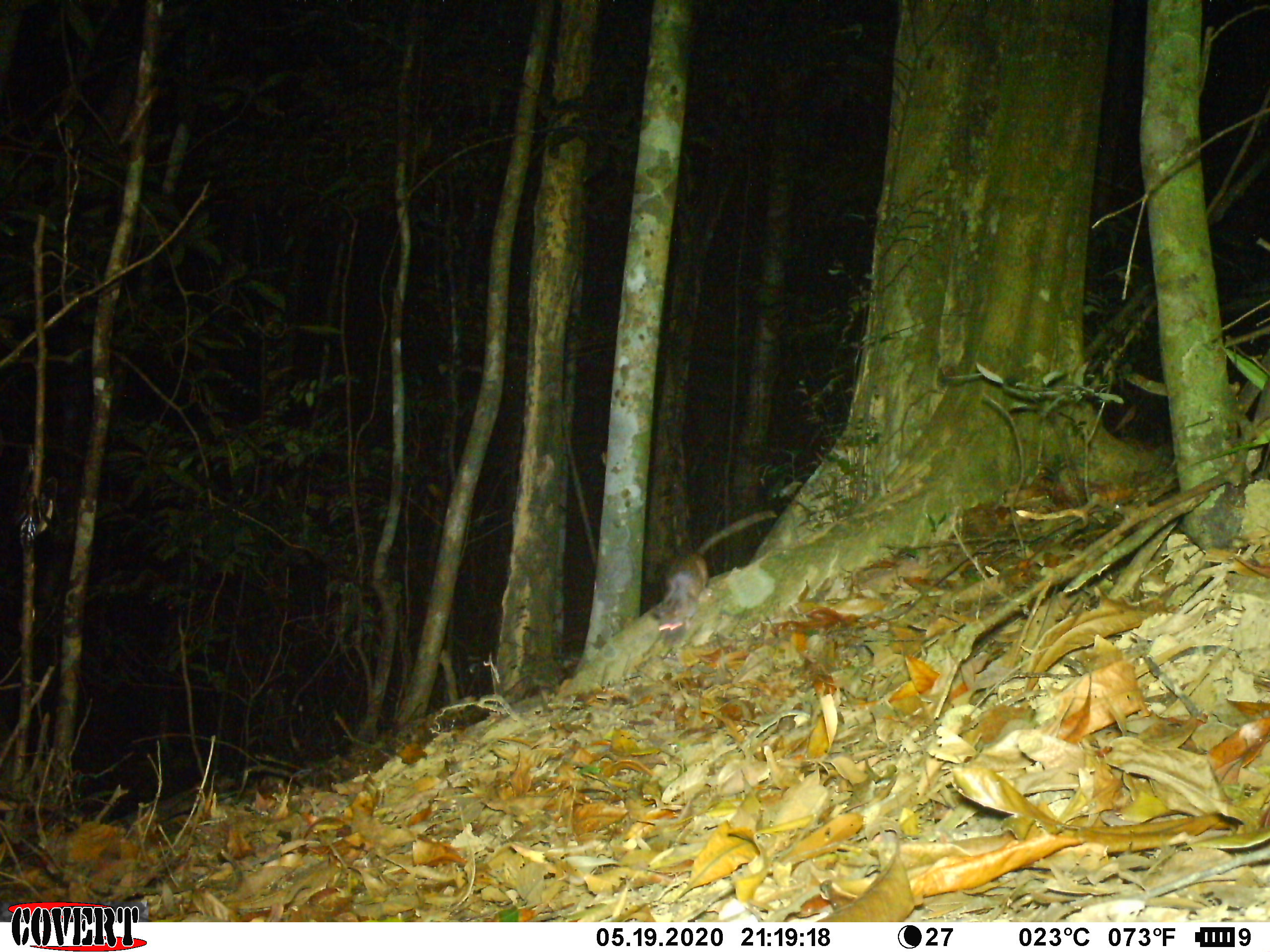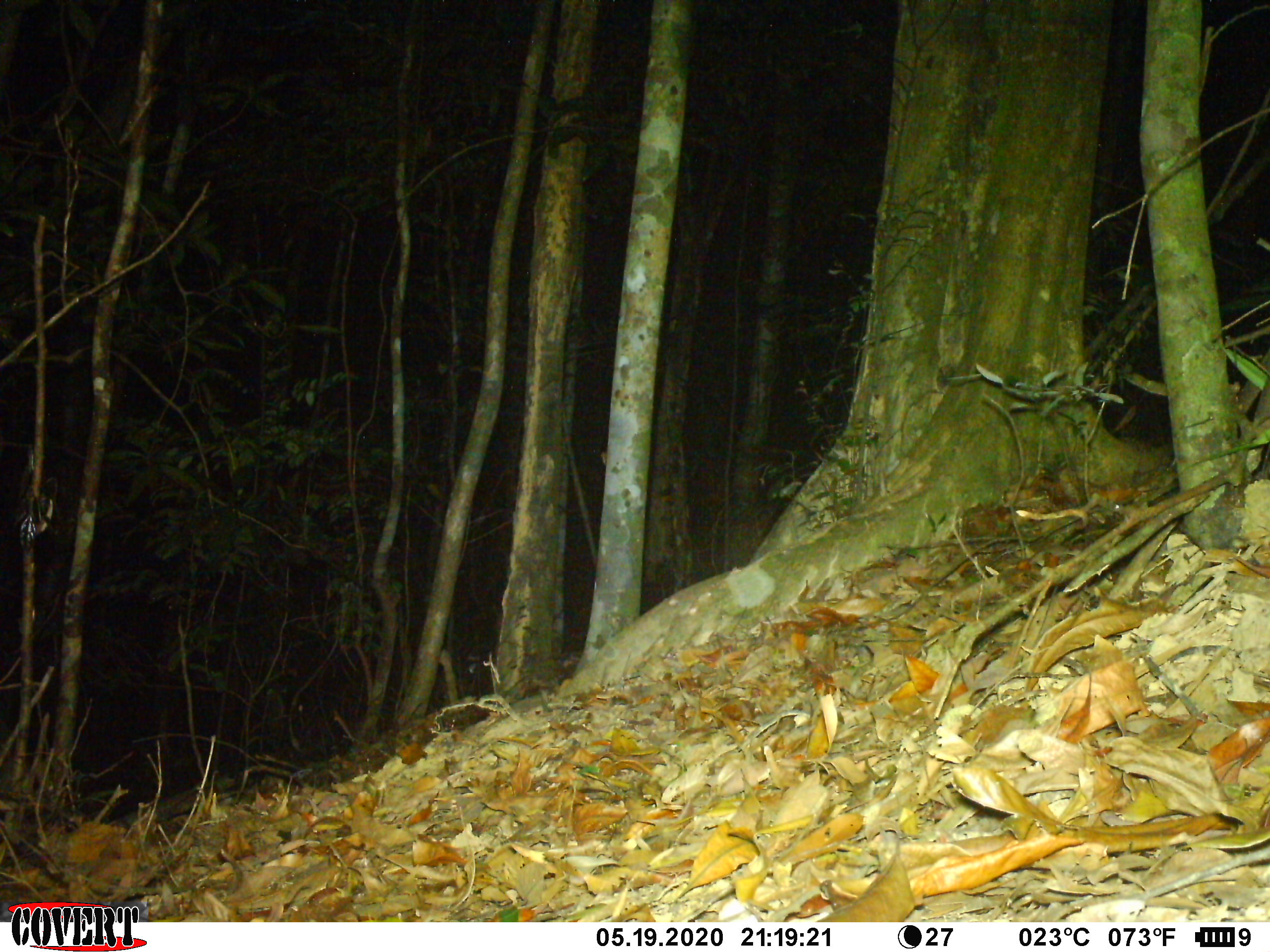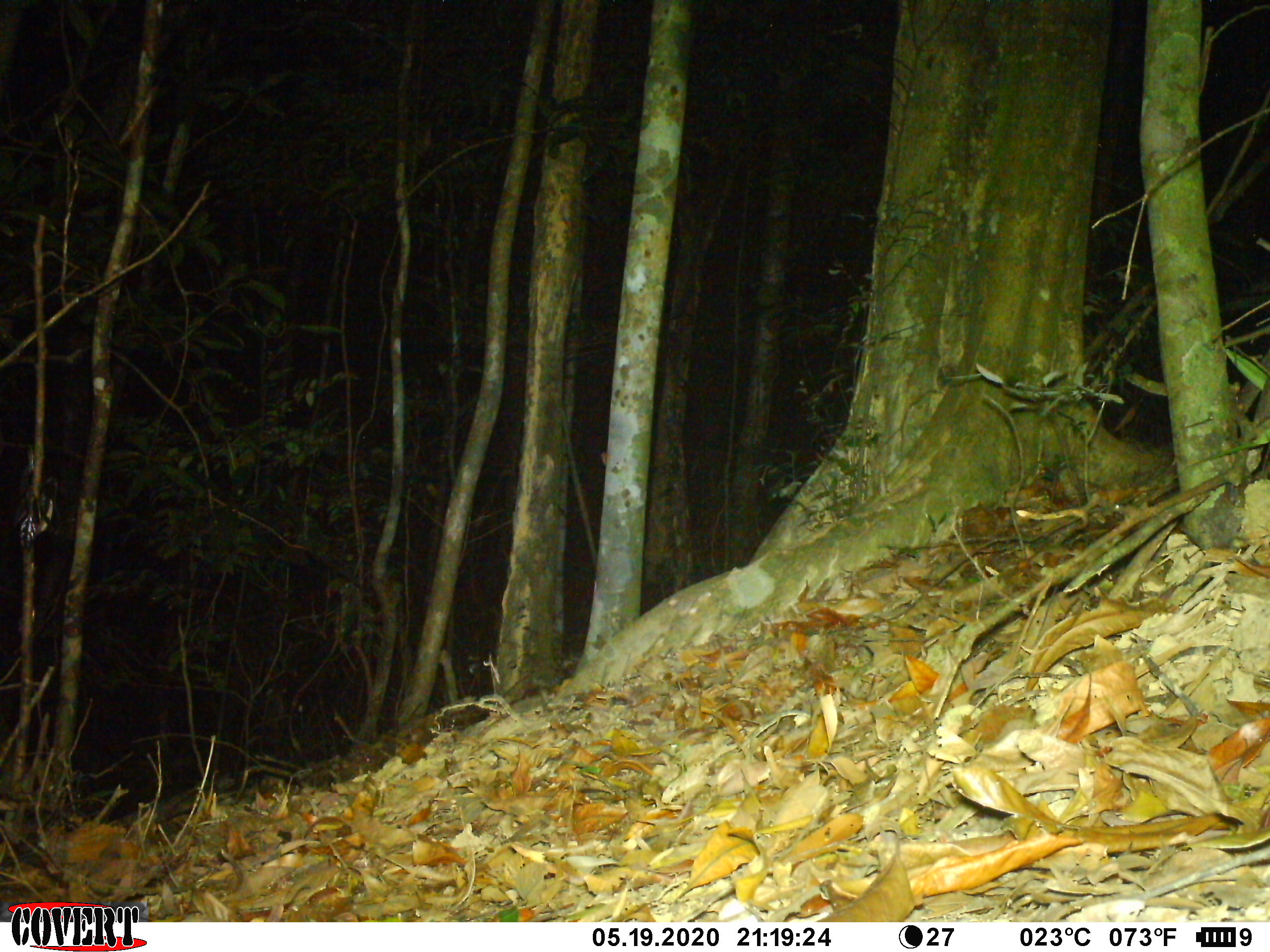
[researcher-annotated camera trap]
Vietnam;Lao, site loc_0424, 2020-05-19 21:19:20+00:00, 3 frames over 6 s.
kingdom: Animalia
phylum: Chordata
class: Mammalia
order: Rodentia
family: Muridae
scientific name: Muridae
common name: old-world mice and rats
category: unidentified murid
Unidentified murid (old-world mice and rats) (Muridae). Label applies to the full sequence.